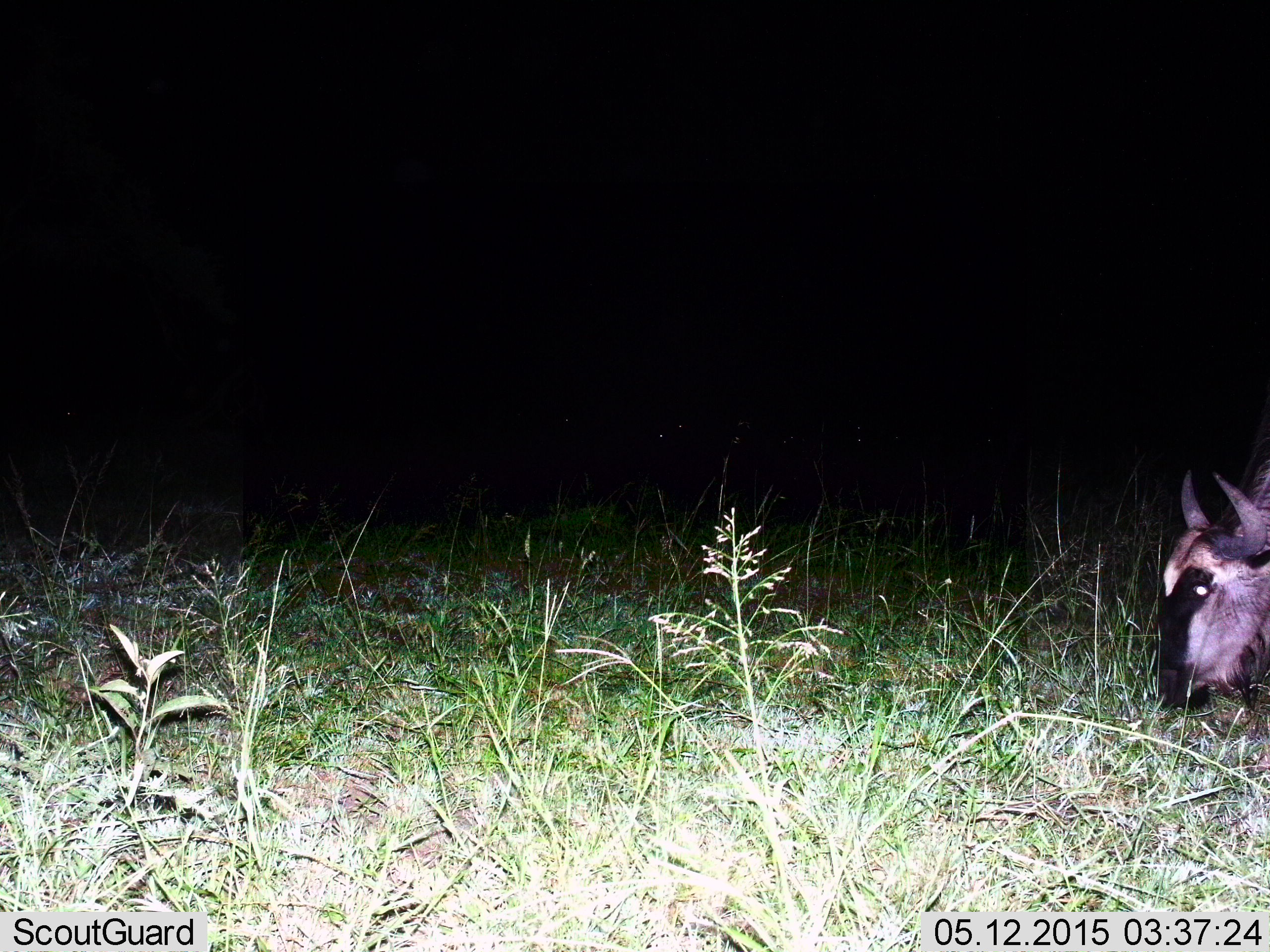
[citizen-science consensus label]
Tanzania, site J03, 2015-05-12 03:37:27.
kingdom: Animalia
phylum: Chordata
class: Mammalia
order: Artiodactyla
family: Bovidae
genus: Connochaetes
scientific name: Connochaetes taurinus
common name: blue wildebeest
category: wildebeest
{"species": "wildebeest (blue wildebeest) (Connochaetes taurinus)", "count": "1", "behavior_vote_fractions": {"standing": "45%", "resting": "9%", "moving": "9%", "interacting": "0%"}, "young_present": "0%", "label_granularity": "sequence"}